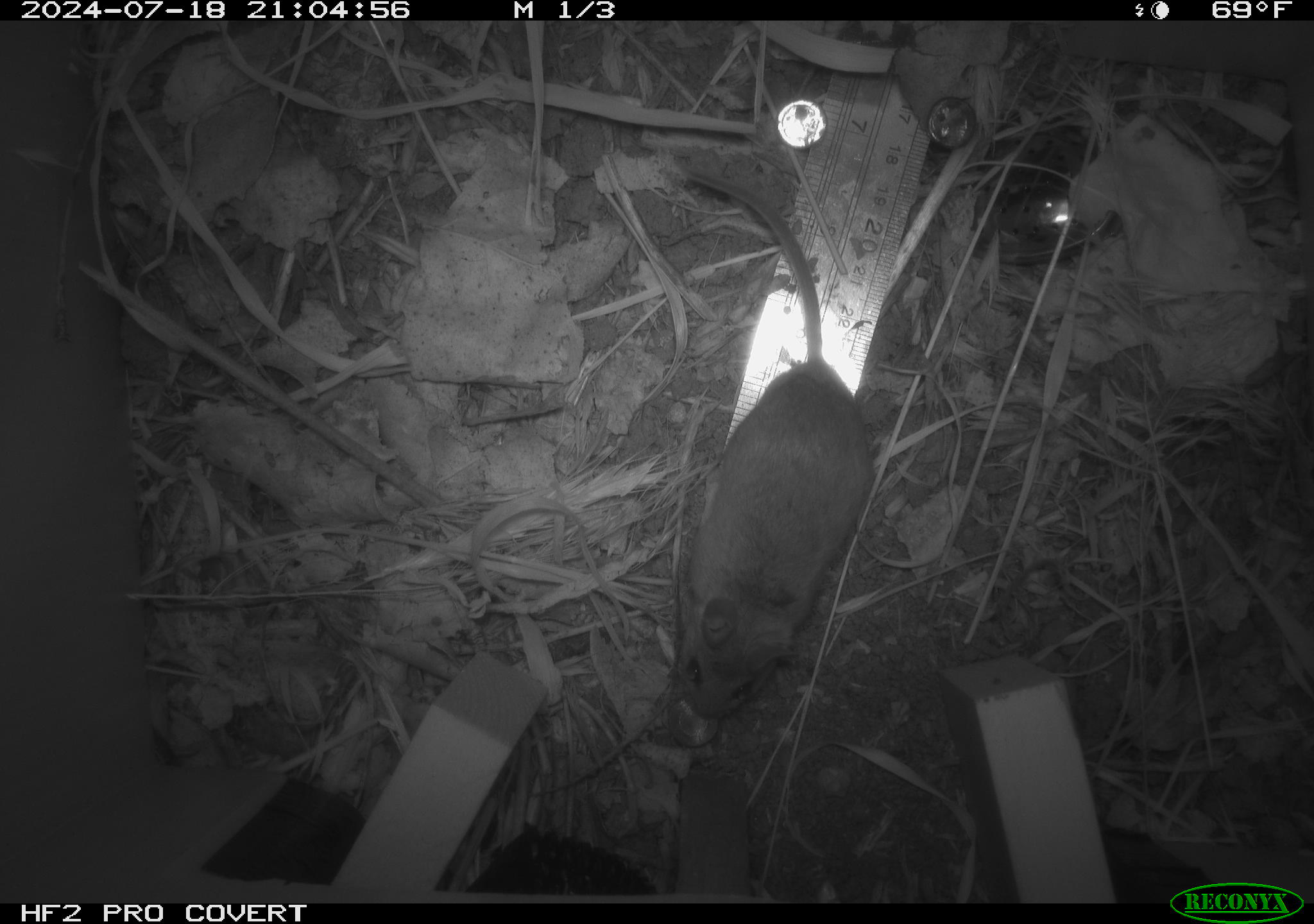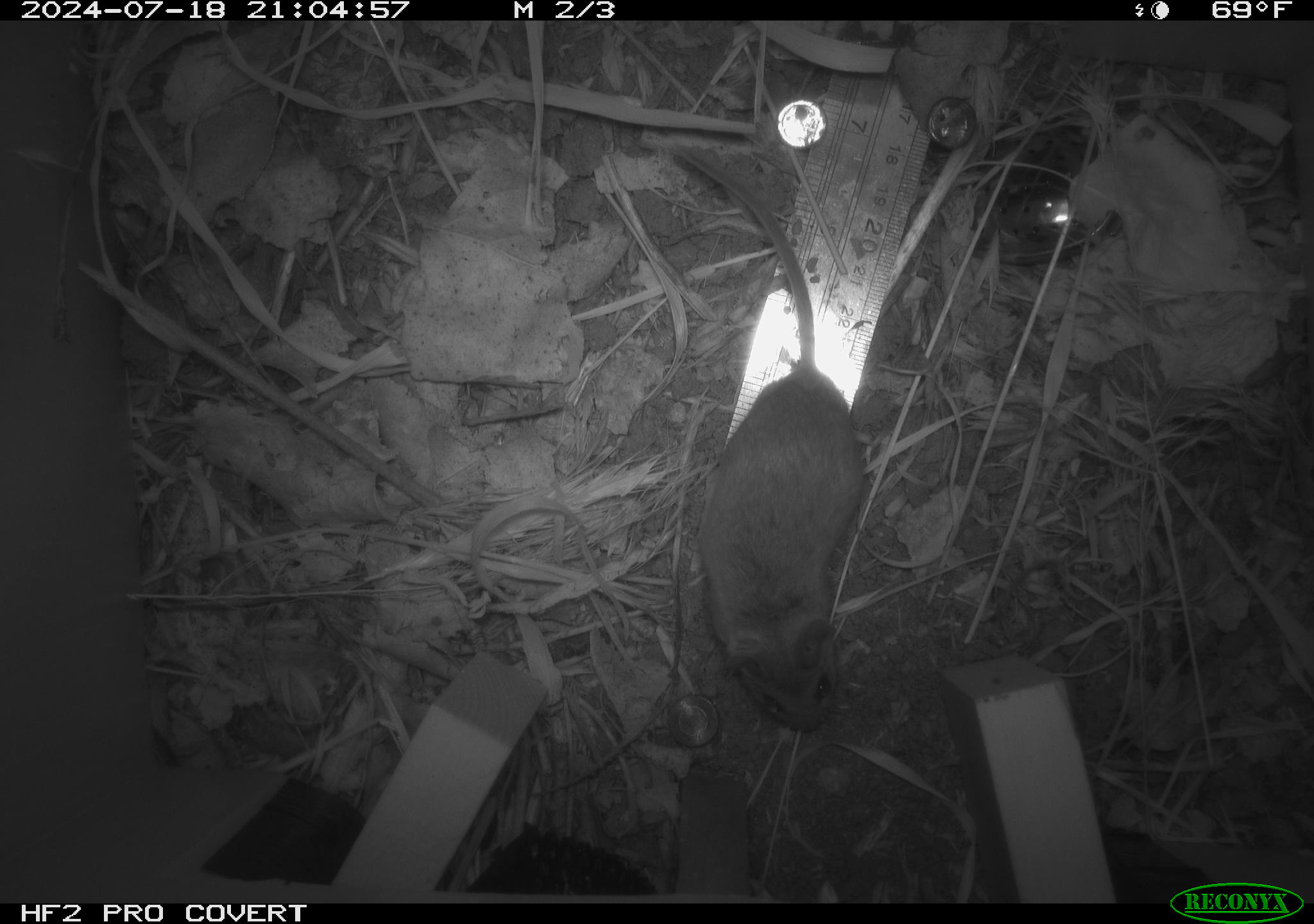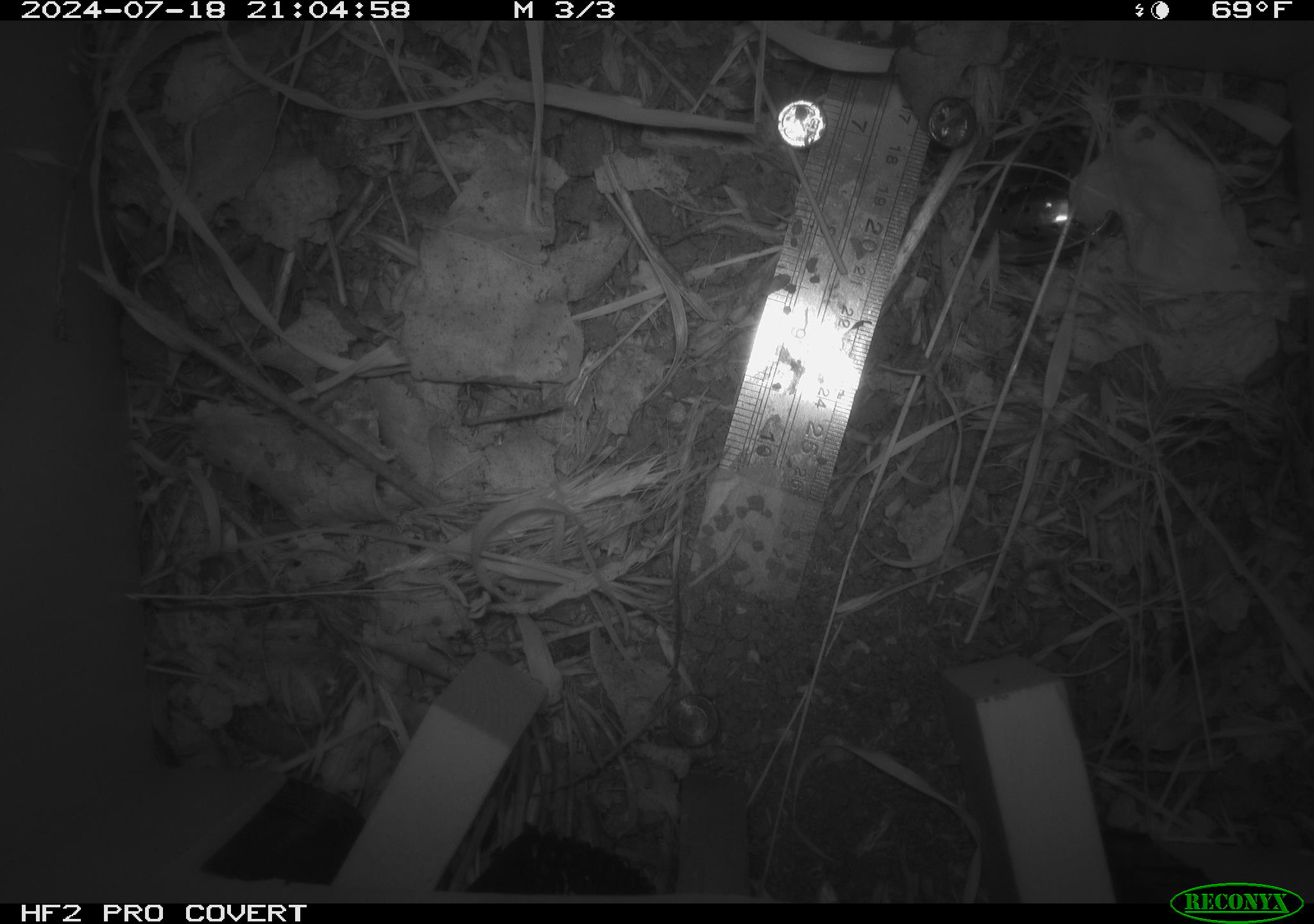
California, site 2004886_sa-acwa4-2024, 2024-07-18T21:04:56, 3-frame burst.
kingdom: Animalia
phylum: Chordata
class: Mammalia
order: Rodentia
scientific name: Rodentia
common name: mouse species